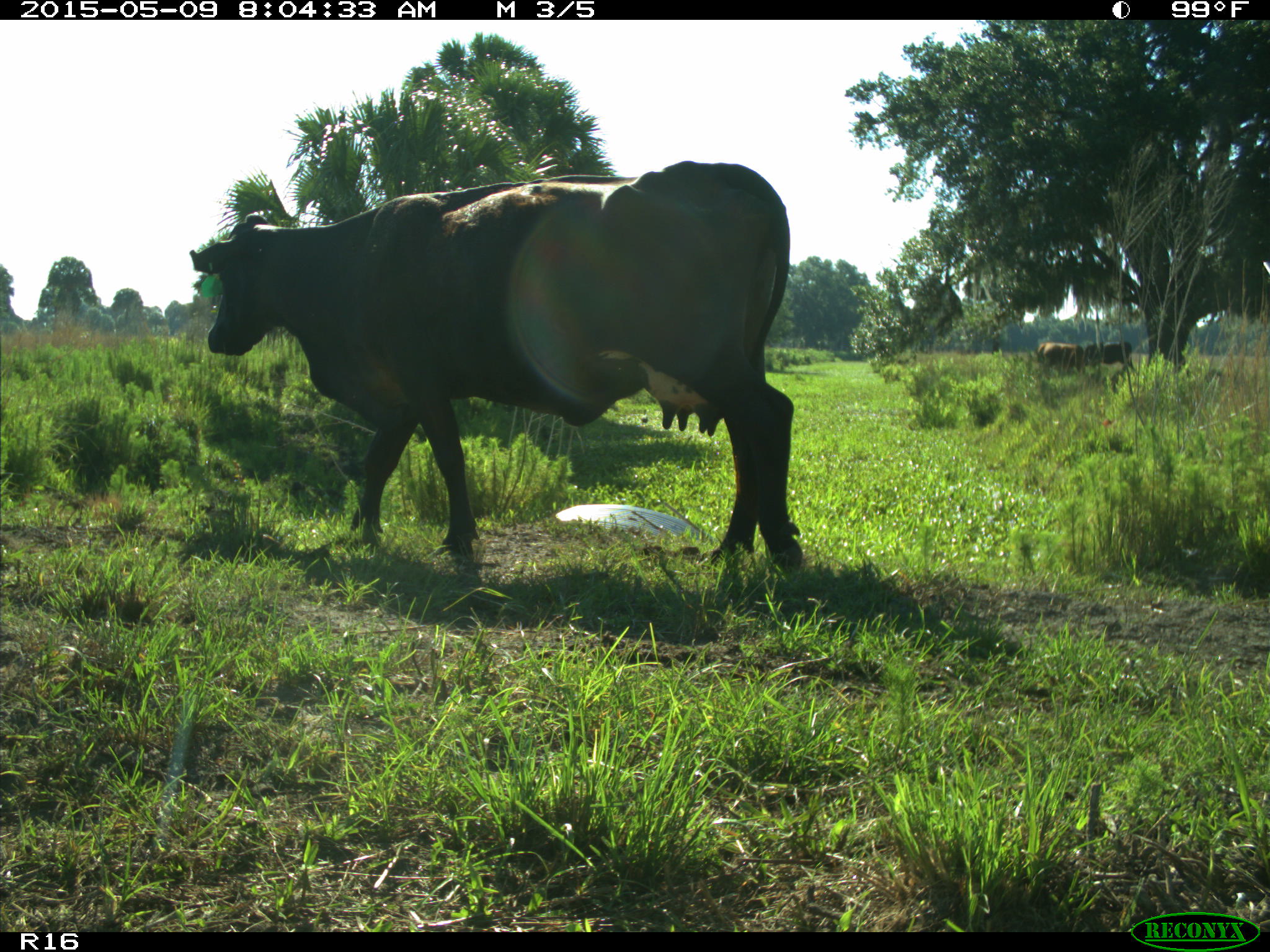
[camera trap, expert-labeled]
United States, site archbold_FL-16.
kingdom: Animalia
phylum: Chordata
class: Mammalia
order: Artiodactyla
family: Bovidae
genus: Bos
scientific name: Bos taurus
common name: domestic cow